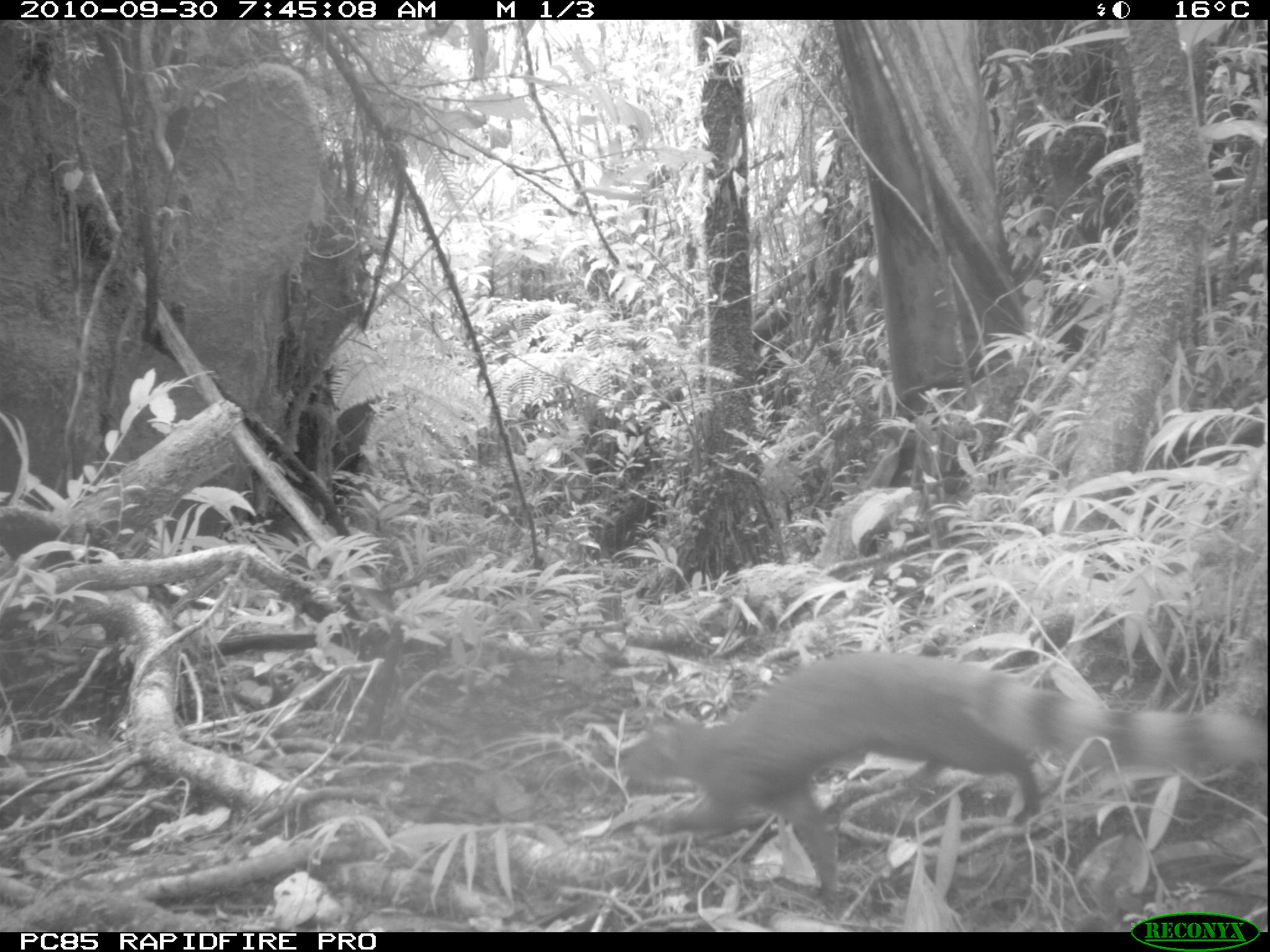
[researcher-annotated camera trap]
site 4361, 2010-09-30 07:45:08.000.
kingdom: Animalia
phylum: Chordata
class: Mammalia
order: Carnivora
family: Eupleridae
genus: Galidia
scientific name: Galidia elegans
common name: ring-tailed vontsira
Galidia elegans (ring-tailed vontsira), count 1.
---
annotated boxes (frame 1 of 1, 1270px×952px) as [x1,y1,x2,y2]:
galidia elegans: [618,649,1267,908]